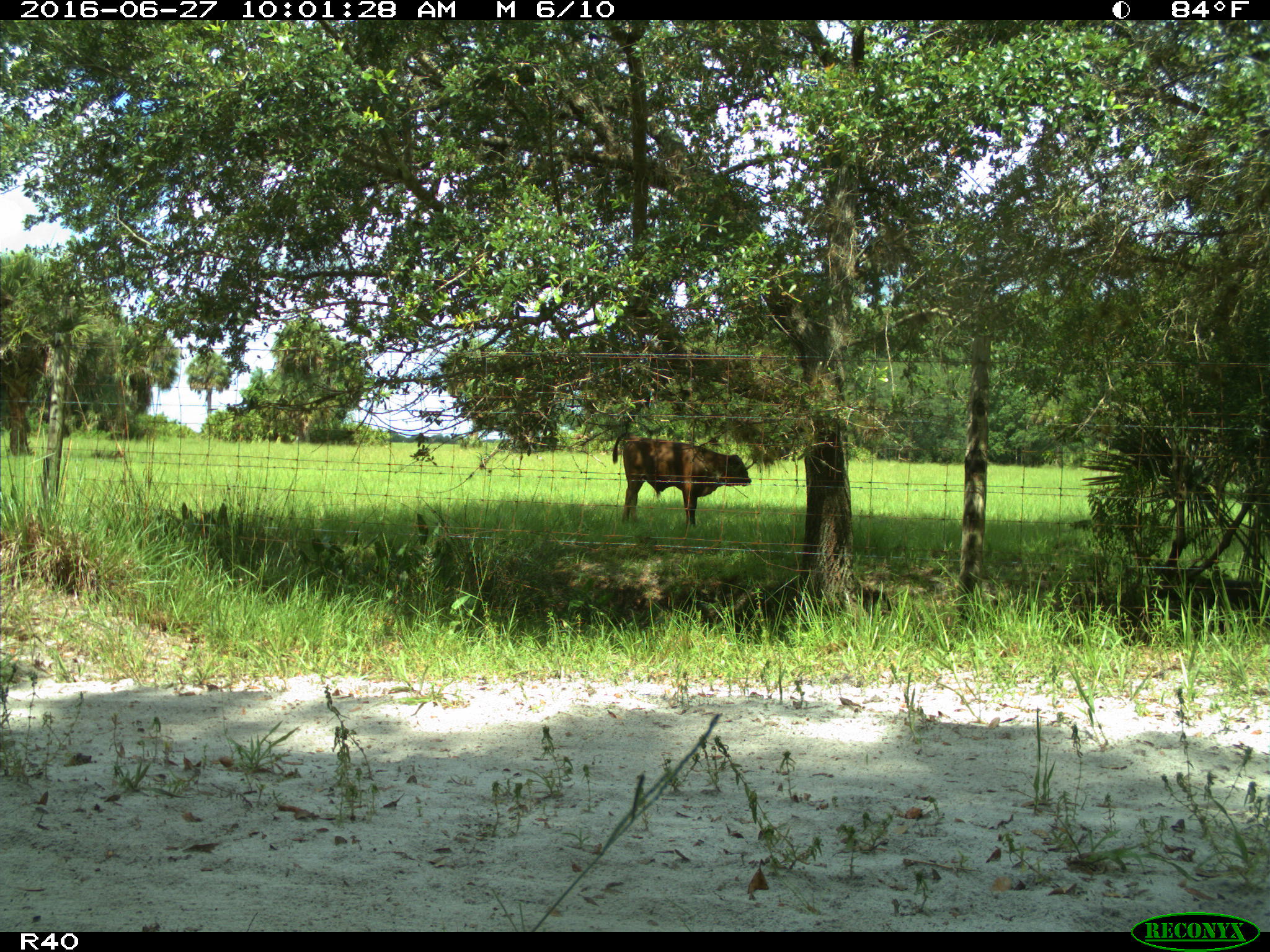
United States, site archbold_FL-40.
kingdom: Animalia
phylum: Chordata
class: Mammalia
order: Artiodactyla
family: Bovidae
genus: Bos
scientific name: Bos taurus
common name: domestic cow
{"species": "Bos taurus (domestic cow)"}